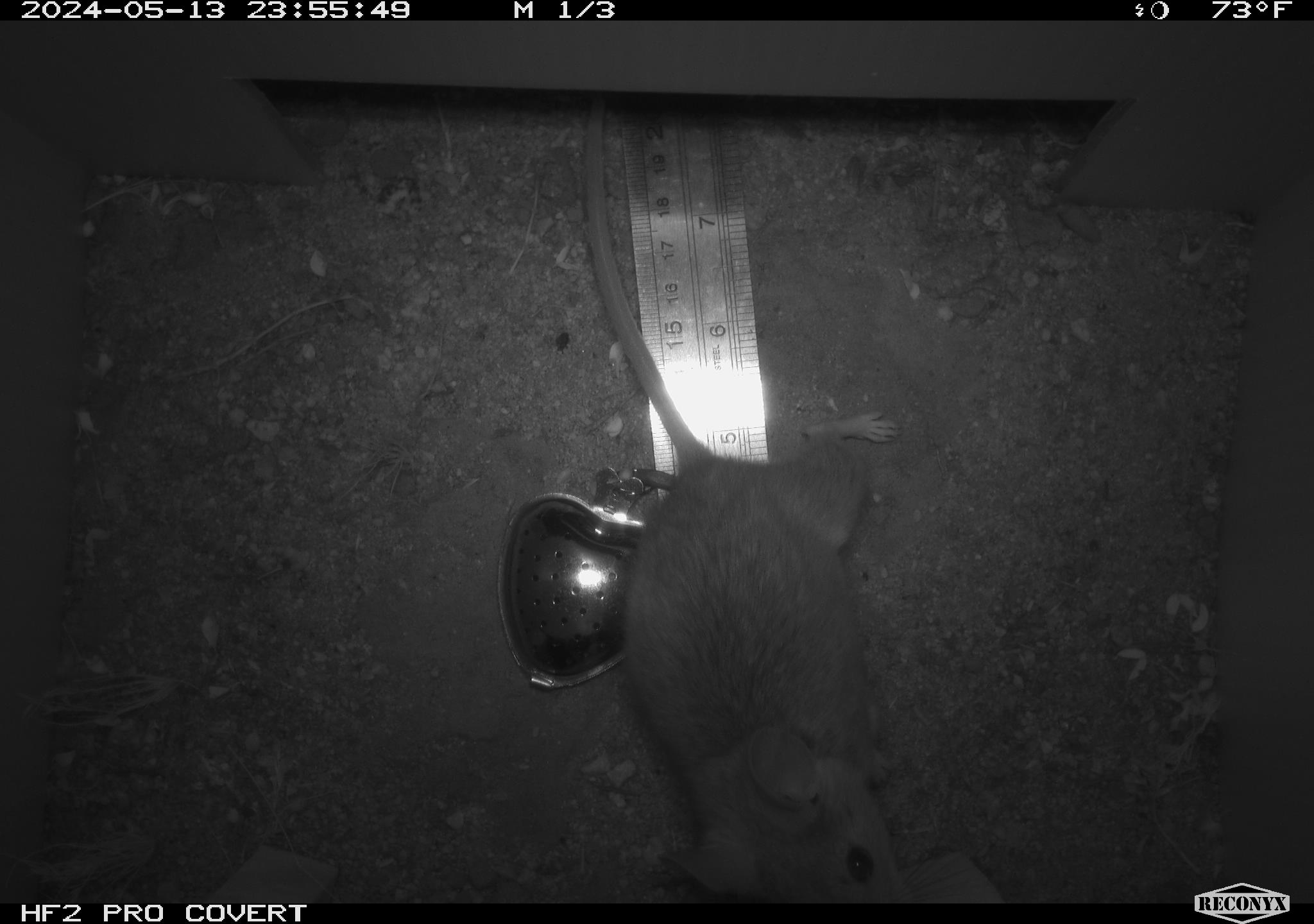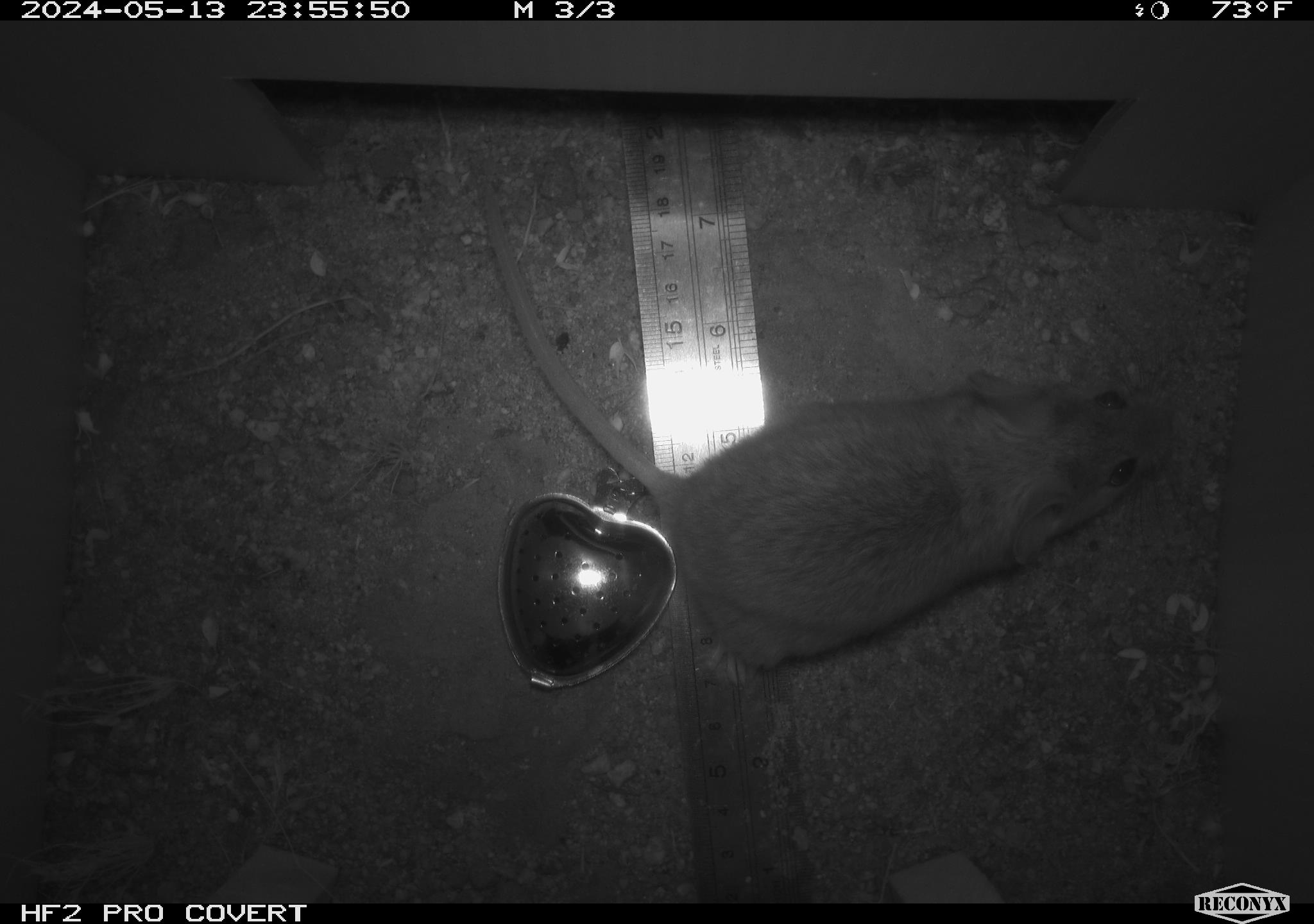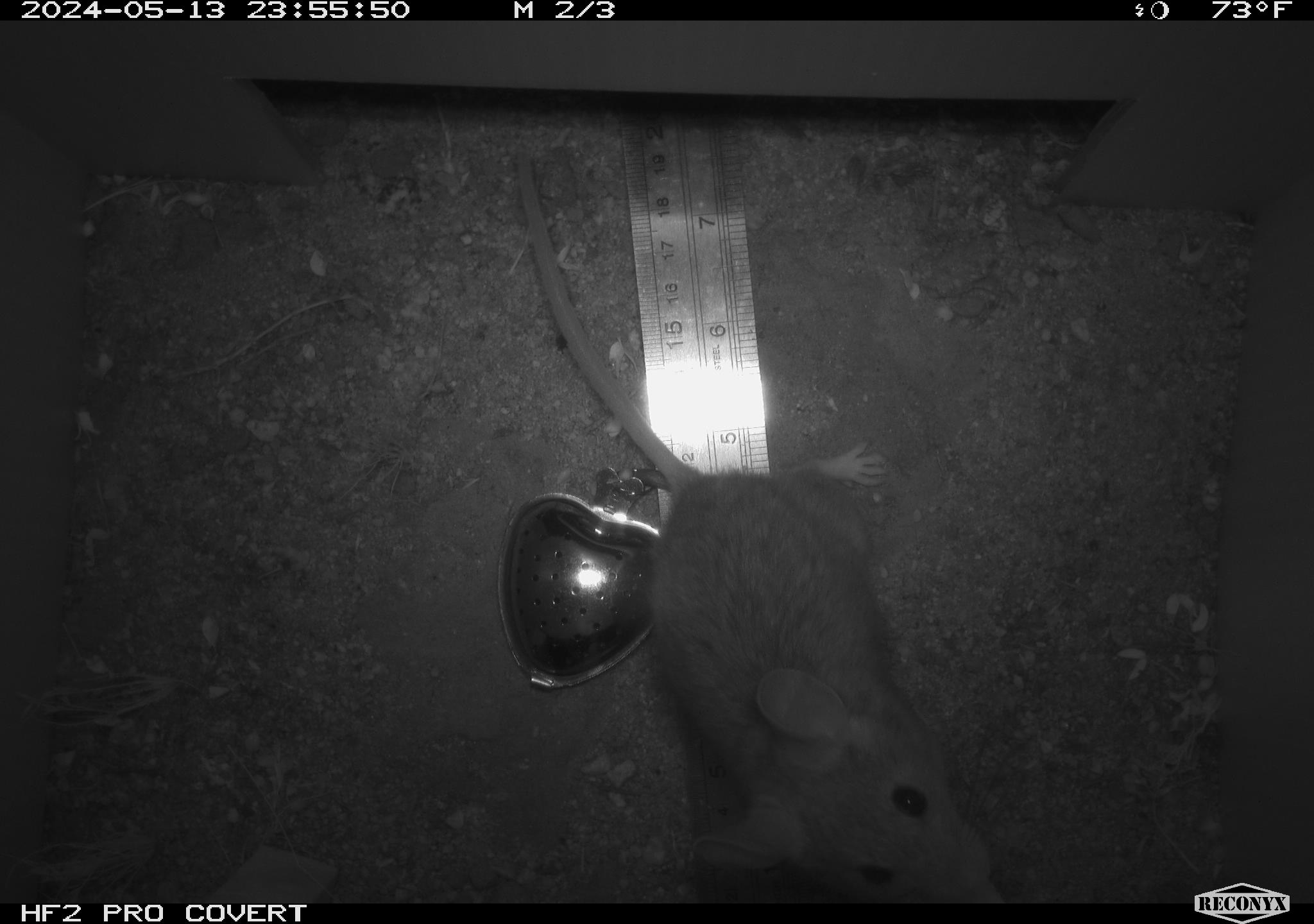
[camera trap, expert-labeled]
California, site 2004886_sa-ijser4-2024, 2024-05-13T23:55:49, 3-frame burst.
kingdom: Animalia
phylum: Chordata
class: Mammalia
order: Rodentia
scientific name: Rodentia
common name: woodrat or rat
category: woodrat or rat species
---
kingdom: Animalia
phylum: Chordata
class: Mammalia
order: Rodentia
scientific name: Rodentia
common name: woodrat or rat or mouse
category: woodrat or rat or mouse species